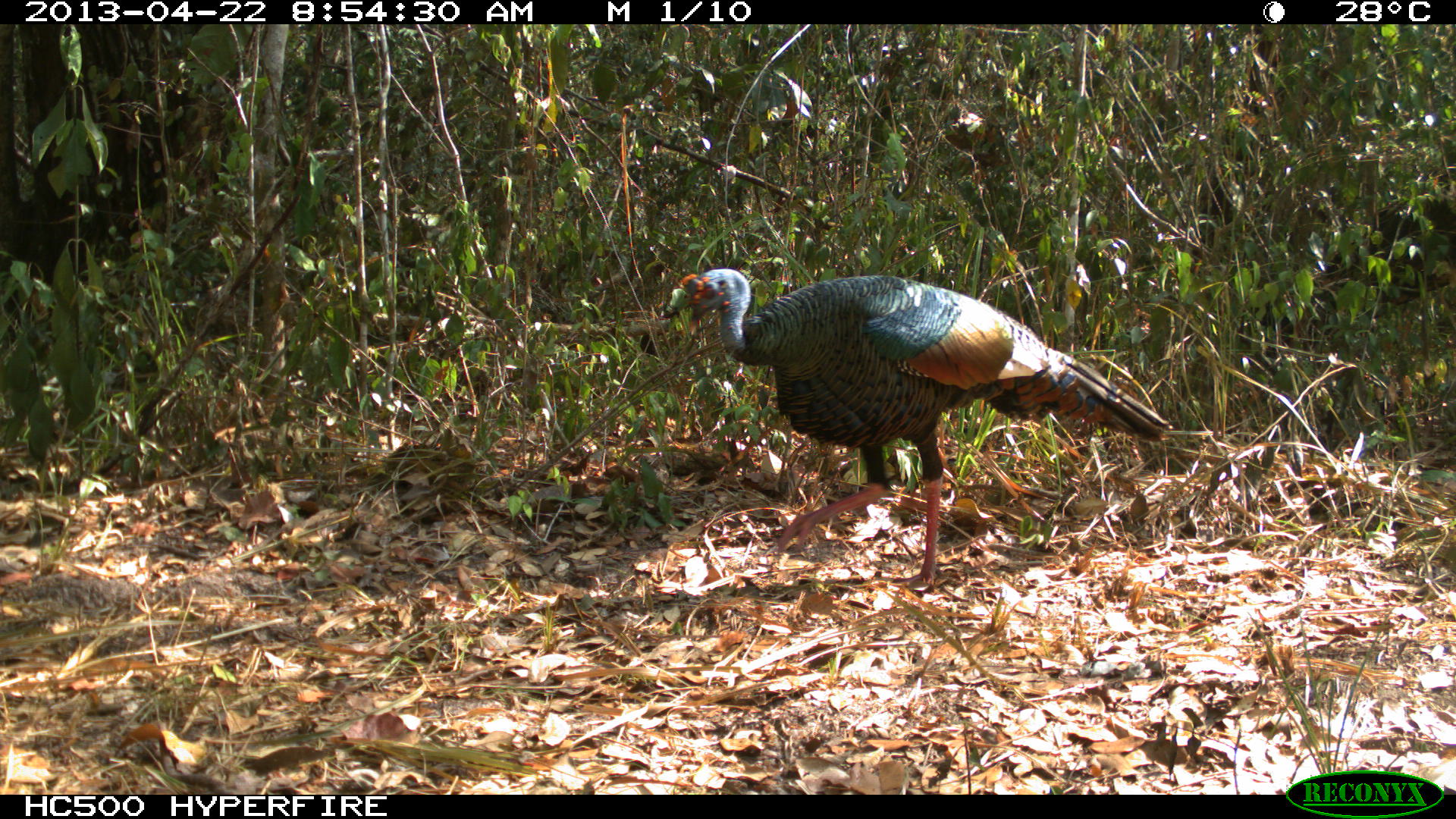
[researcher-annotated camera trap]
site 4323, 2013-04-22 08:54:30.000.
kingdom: Animalia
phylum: Chordata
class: Aves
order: Galliformes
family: Phasianidae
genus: Meleagris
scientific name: Meleagris ocellata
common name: ocellated turkey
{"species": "Meleagris ocellata (ocellated turkey)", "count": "1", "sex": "male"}